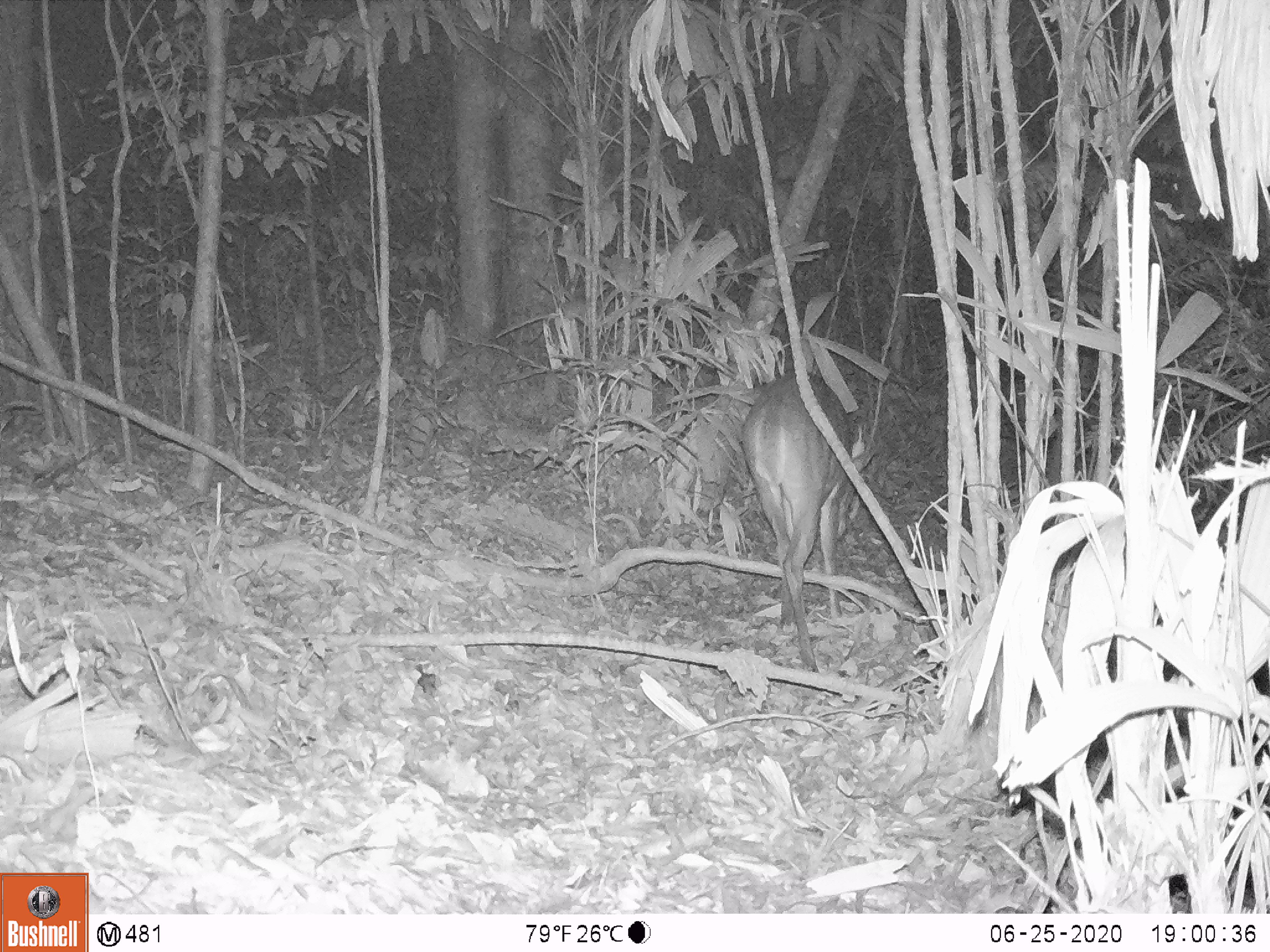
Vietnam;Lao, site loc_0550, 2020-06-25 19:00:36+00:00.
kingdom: Animalia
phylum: Chordata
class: Mammalia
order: Artiodactyla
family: Cervidae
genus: Muntiacus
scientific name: Muntiacus vuquangensis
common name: large-antlered muntjac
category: large antlered muntjac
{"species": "large antlered muntjac (large-antlered muntjac) (Muntiacus vuquangensis)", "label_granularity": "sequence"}